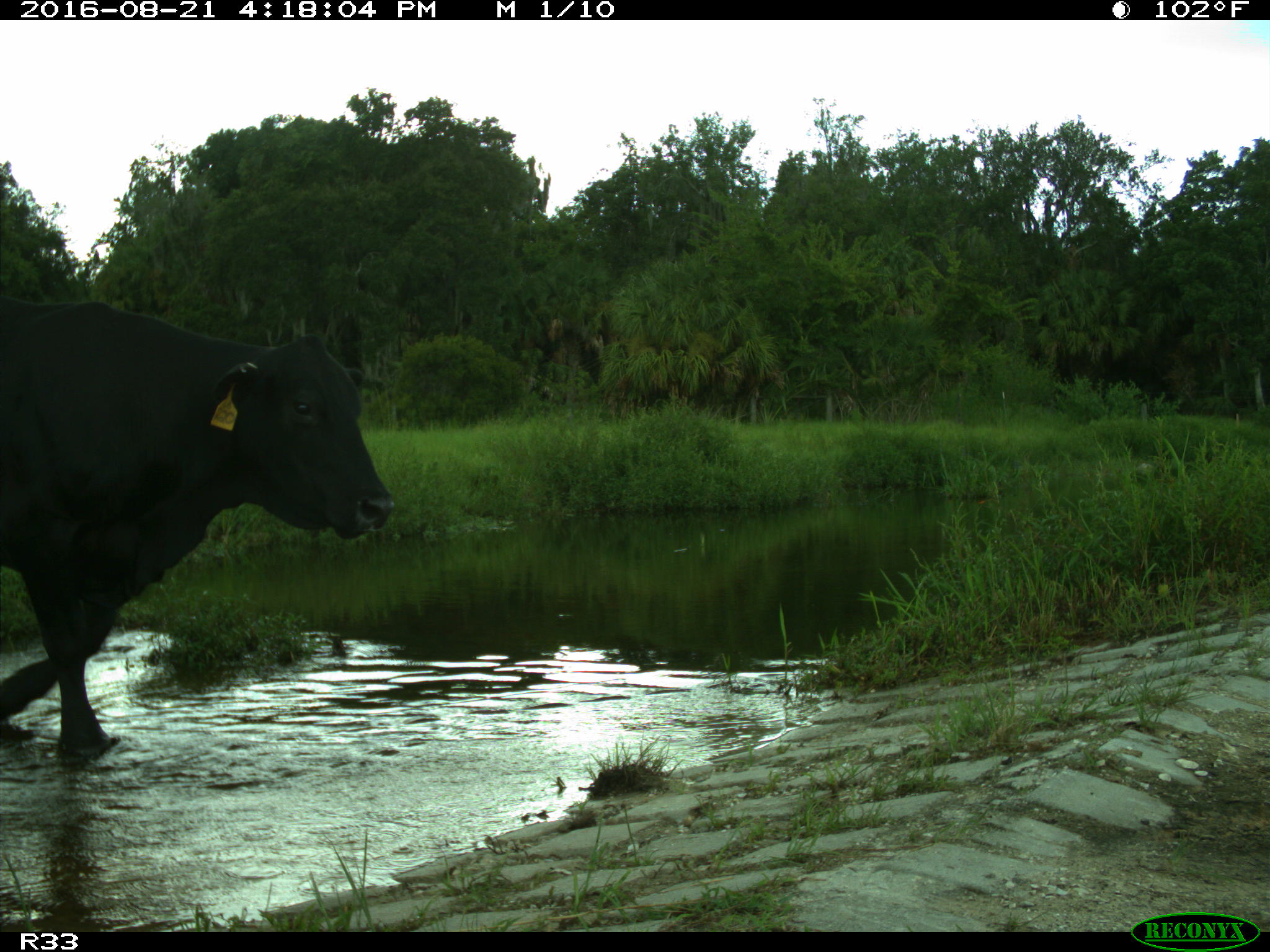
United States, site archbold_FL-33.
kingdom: Animalia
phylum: Chordata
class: Mammalia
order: Artiodactyla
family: Bovidae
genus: Bos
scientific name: Bos taurus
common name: domestic cow